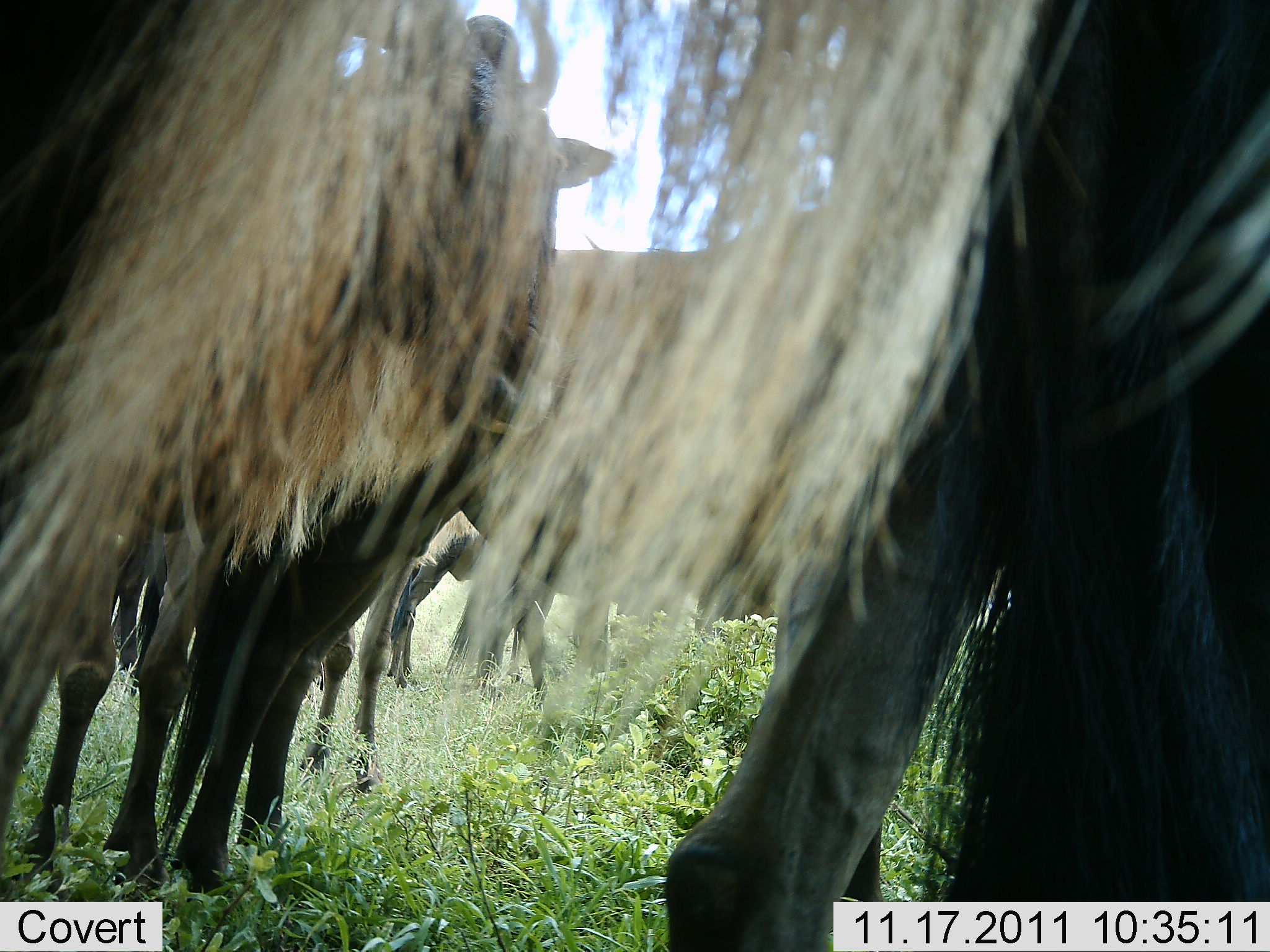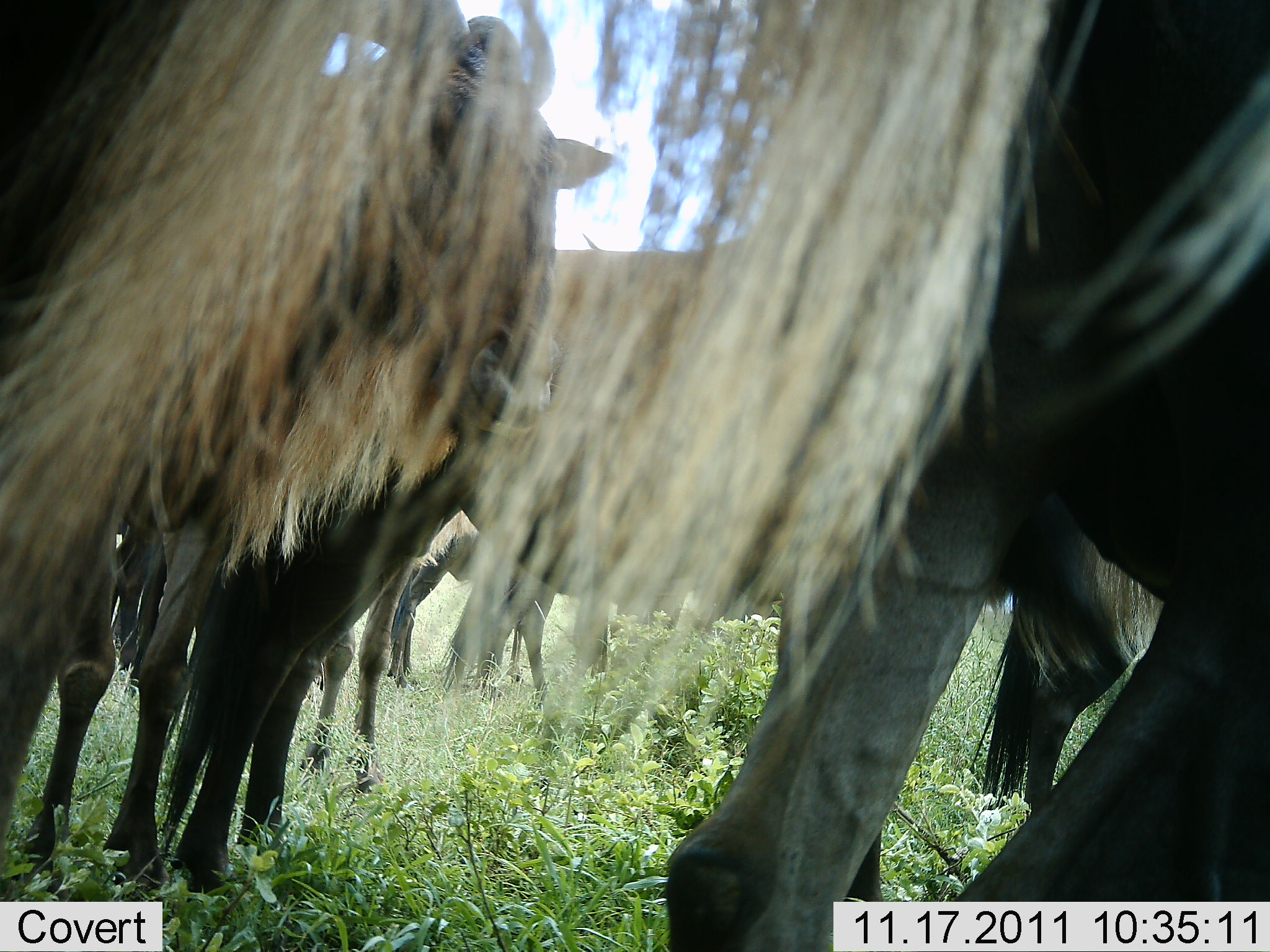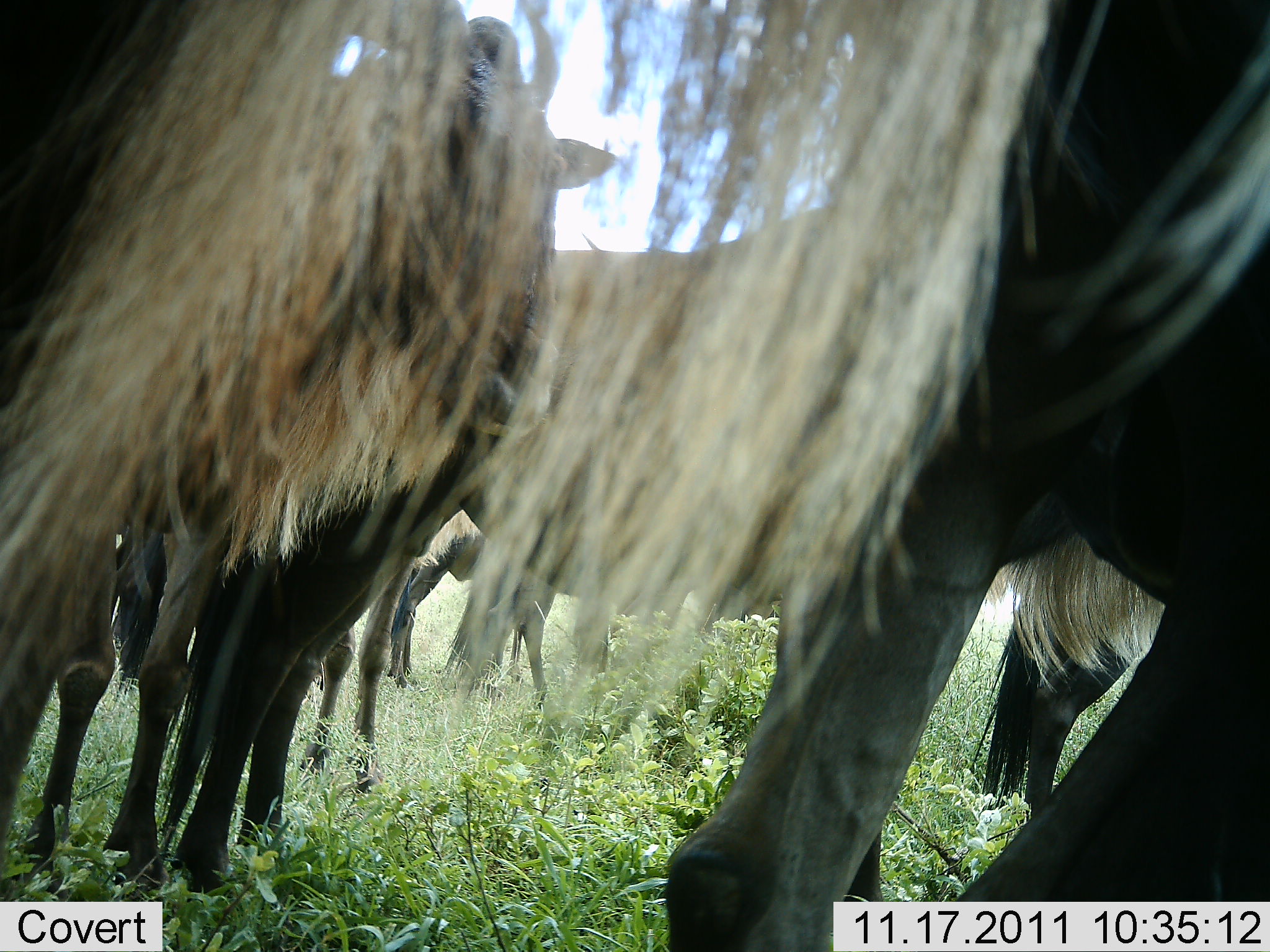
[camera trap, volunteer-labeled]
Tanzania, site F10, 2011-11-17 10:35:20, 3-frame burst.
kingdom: Animalia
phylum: Chordata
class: Mammalia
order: Artiodactyla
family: Bovidae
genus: Connochaetes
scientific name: Connochaetes taurinus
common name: blue wildebeest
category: wildebeest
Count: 6.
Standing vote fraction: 86%.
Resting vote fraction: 7%.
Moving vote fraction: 0%.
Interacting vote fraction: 0%.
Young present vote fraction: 0%.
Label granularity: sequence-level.